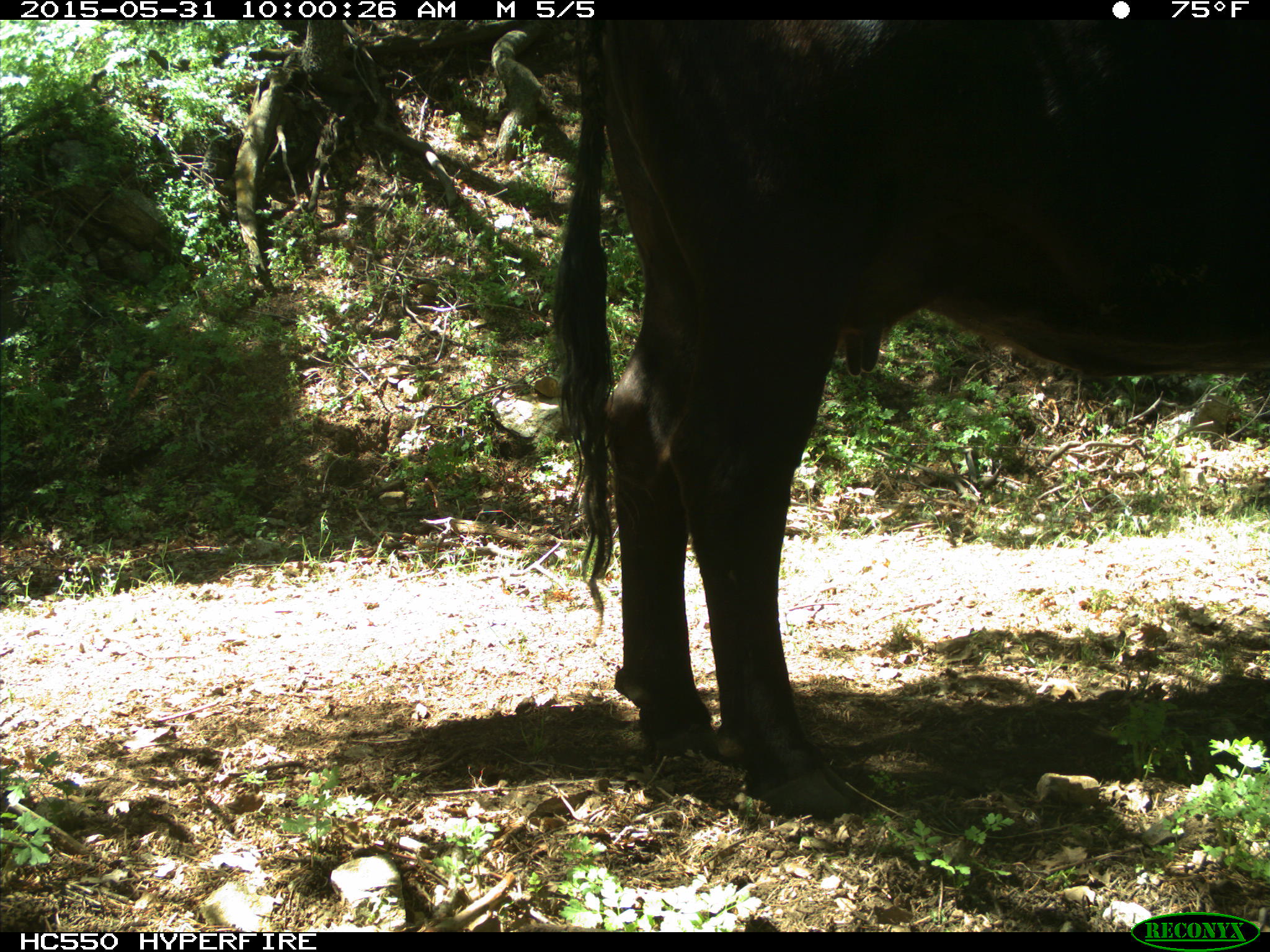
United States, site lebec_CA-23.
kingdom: Animalia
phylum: Chordata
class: Mammalia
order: Artiodactyla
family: Bovidae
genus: Bos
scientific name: Bos taurus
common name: domestic cow